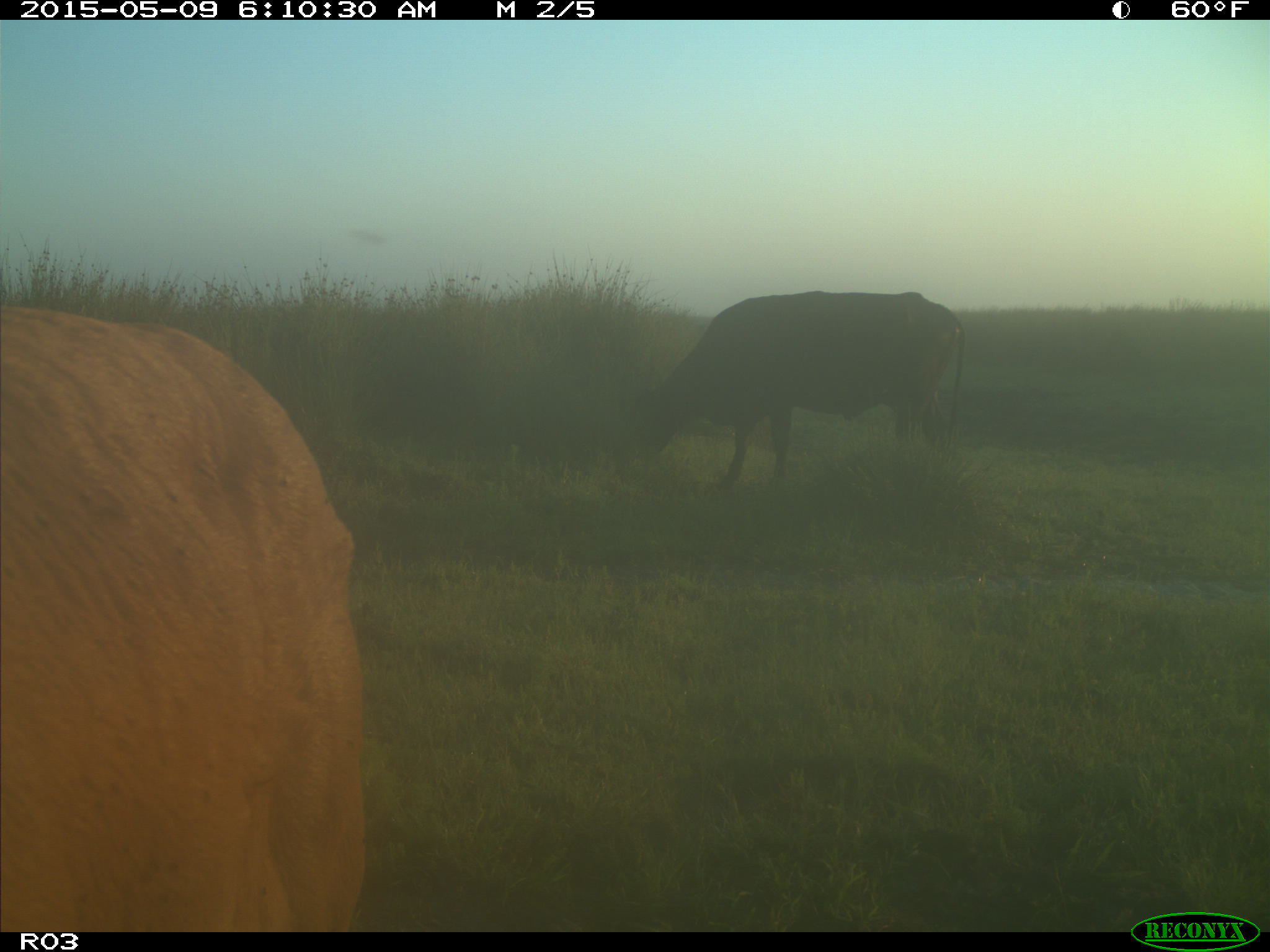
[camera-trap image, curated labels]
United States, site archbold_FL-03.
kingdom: Animalia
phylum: Chordata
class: Mammalia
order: Artiodactyla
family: Bovidae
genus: Bos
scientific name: Bos taurus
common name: domestic cow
Bos taurus (domestic cow).